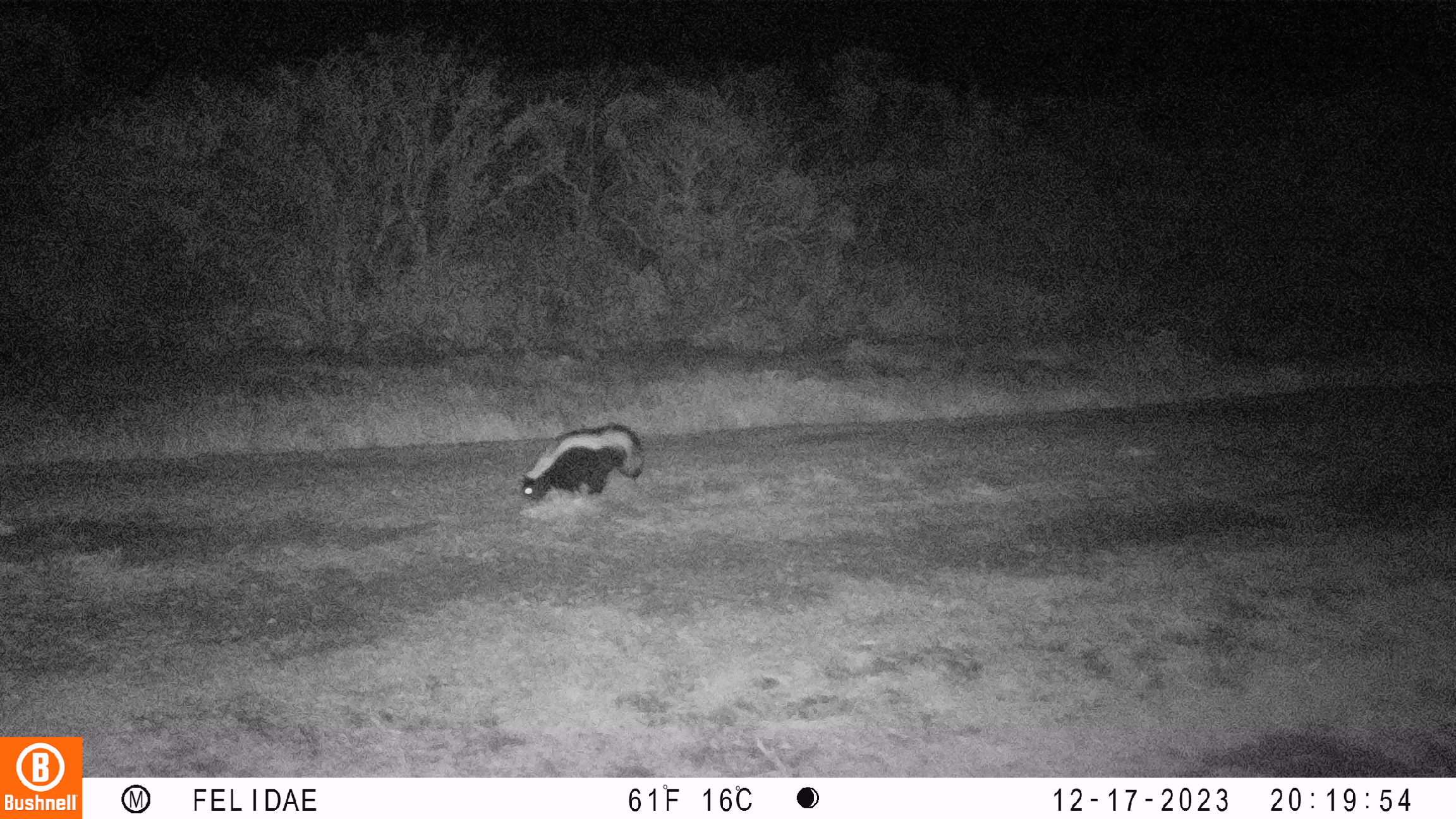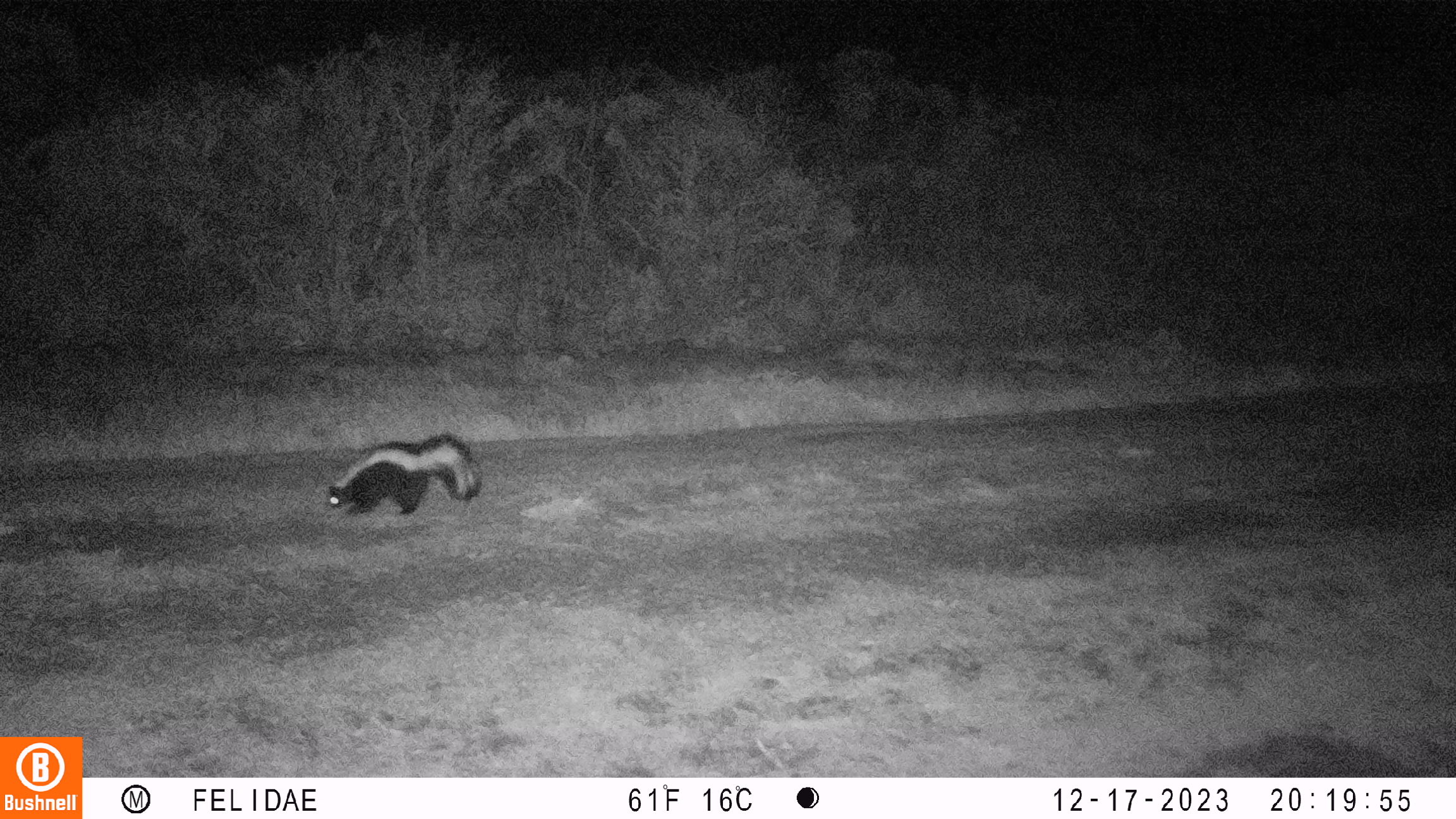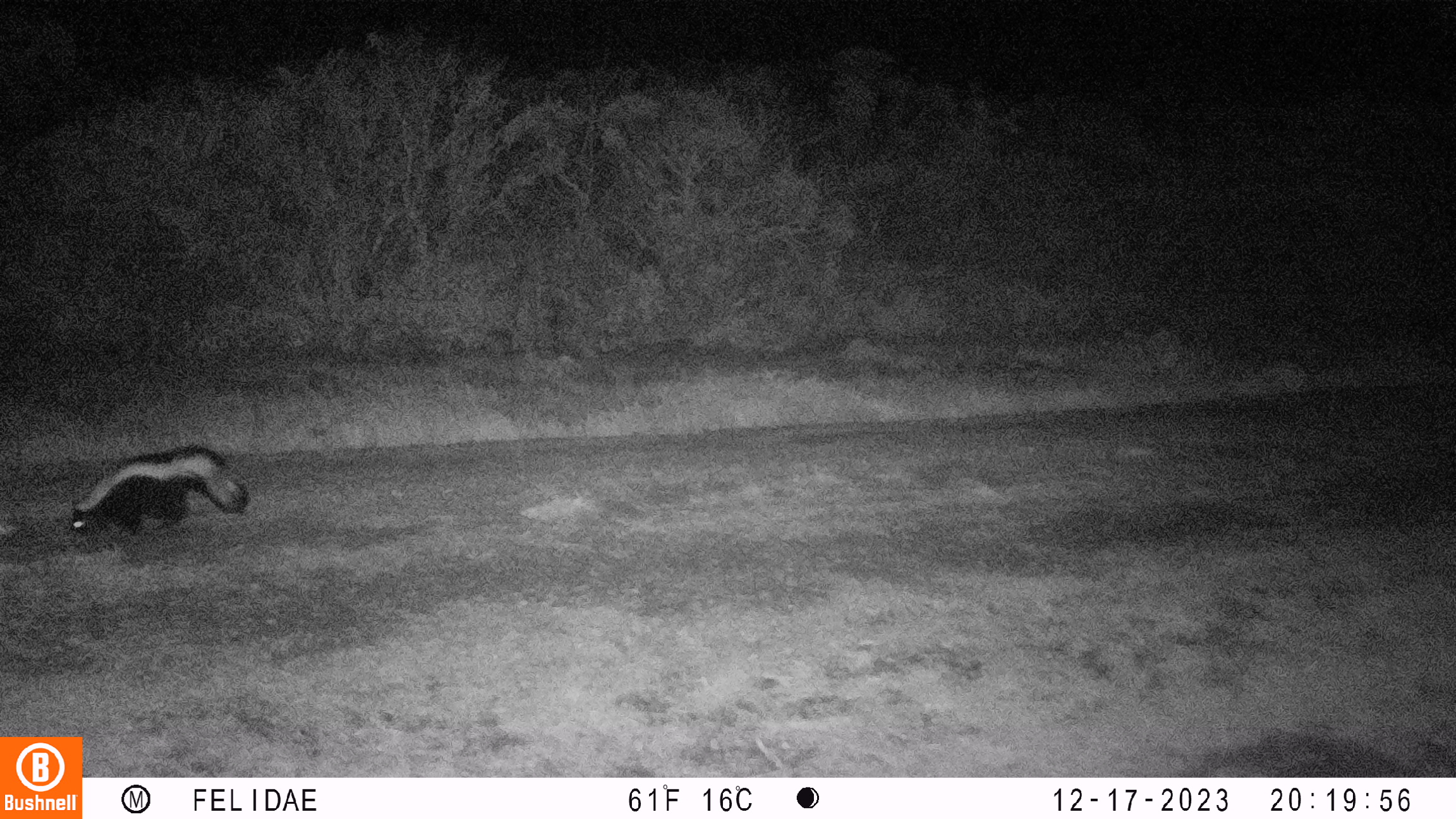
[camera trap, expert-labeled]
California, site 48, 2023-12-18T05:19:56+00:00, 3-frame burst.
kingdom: Animalia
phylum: Chordata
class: Mammalia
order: Carnivora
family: Mephitidae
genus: Mephitis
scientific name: Mephitis mephitis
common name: striped skunk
Striped skunk (Mephitis mephitis).